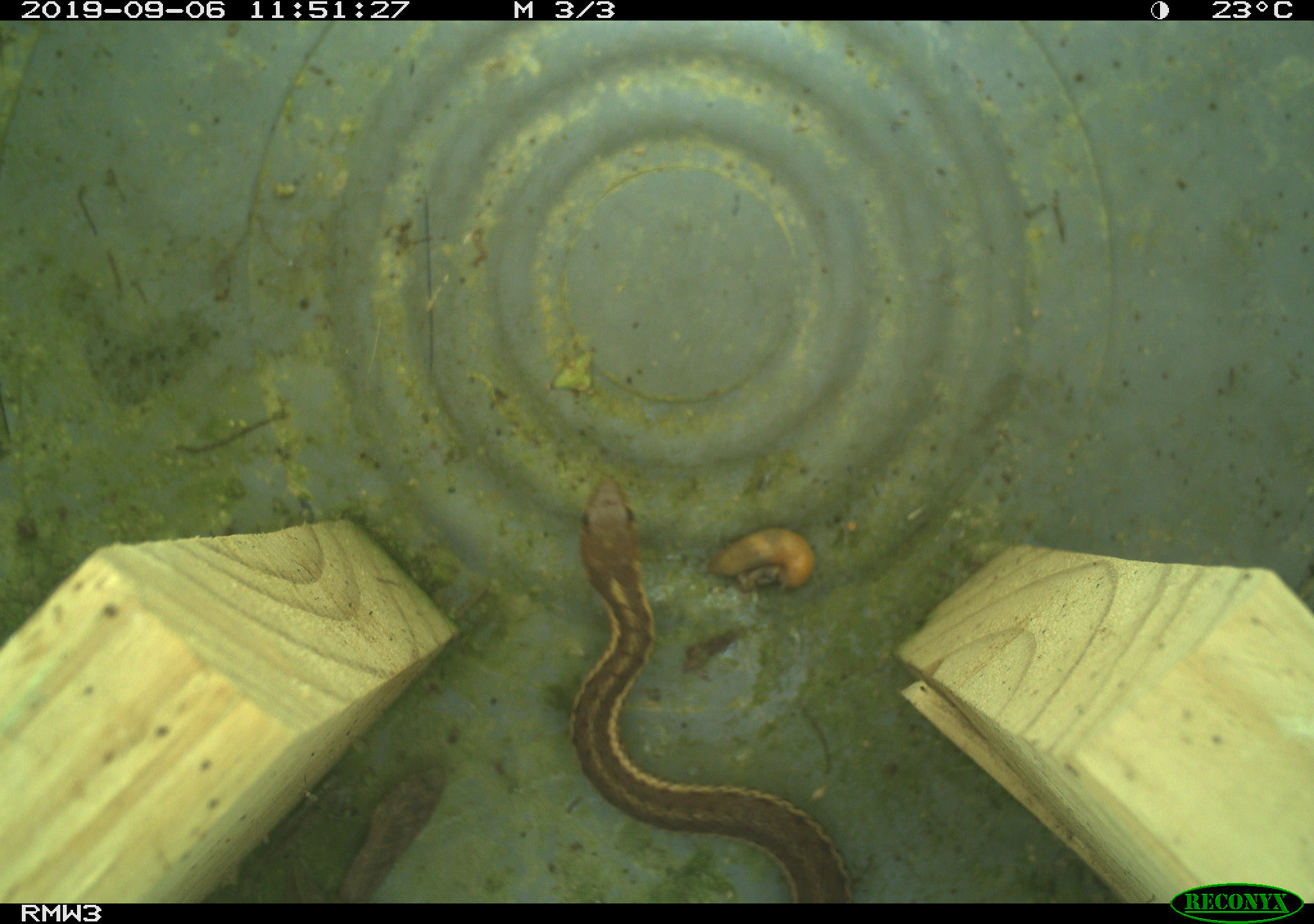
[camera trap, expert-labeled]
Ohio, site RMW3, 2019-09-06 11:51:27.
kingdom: Animalia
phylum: Chordata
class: Reptilia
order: Squamata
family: Colubridae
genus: Thamnophis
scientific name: Thamnophis sirtalis sirtalis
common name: eastern gartersnake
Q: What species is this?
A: Eastern gartersnake (Thamnophis sirtalis sirtalis).